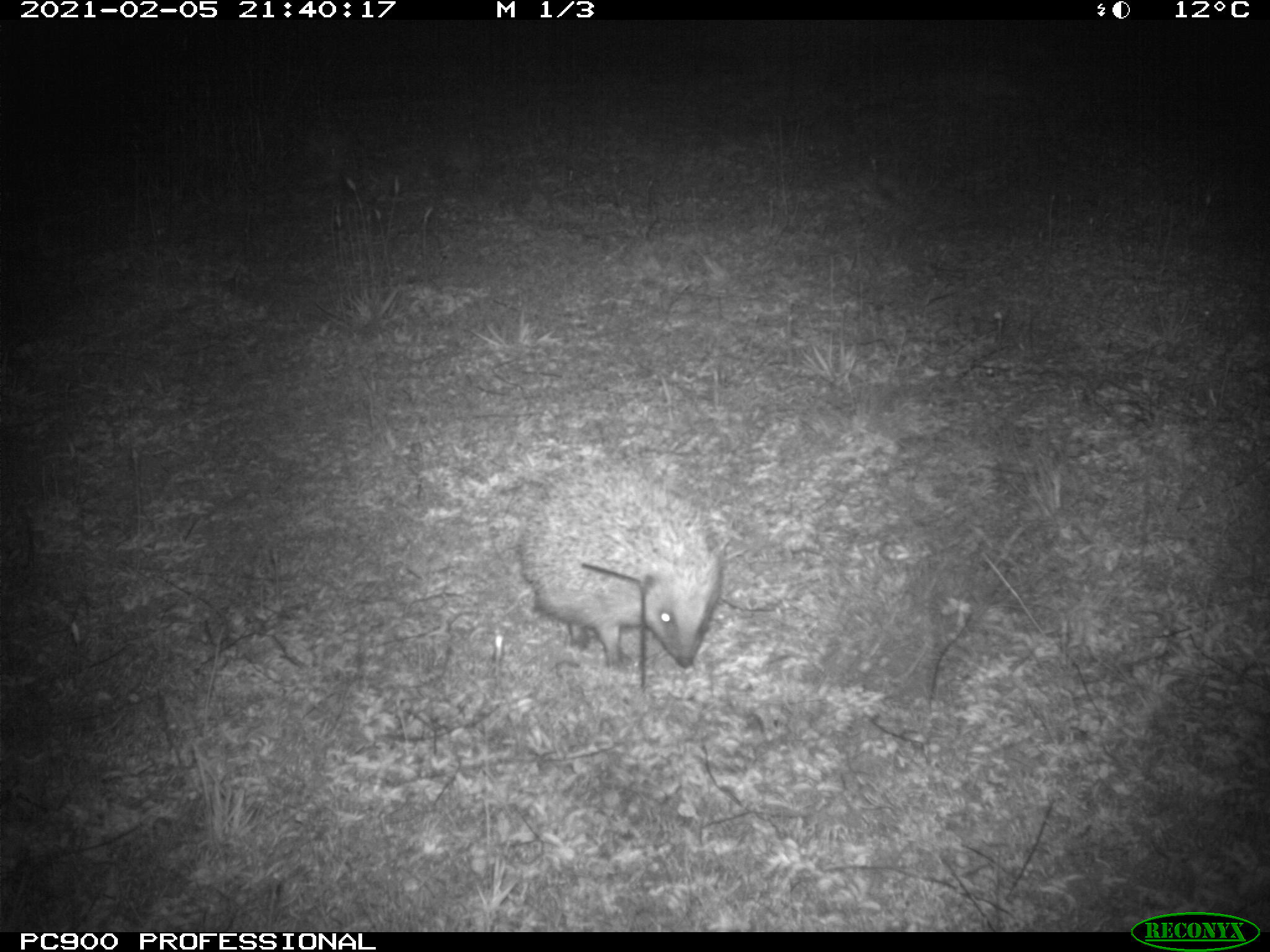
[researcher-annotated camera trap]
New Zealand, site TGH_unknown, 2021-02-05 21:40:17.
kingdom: Animalia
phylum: Chordata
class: Mammalia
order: Eulipotyphla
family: Erinaceidae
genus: Erinaceus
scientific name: Erinaceus europaeus europaeus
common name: european hedgehog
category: hedgehog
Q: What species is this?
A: Hedgehog (european hedgehog) (Erinaceus europaeus europaeus).